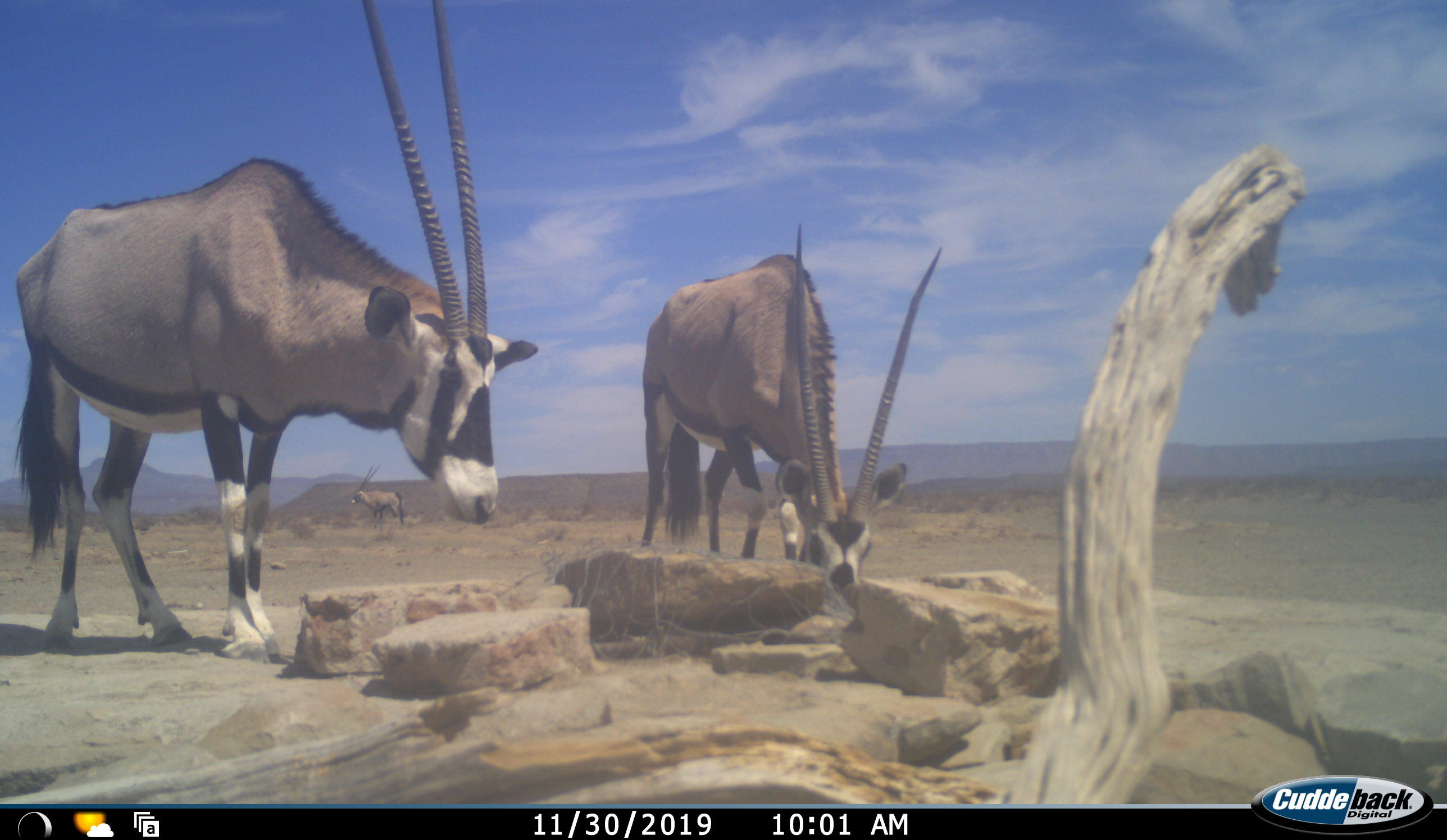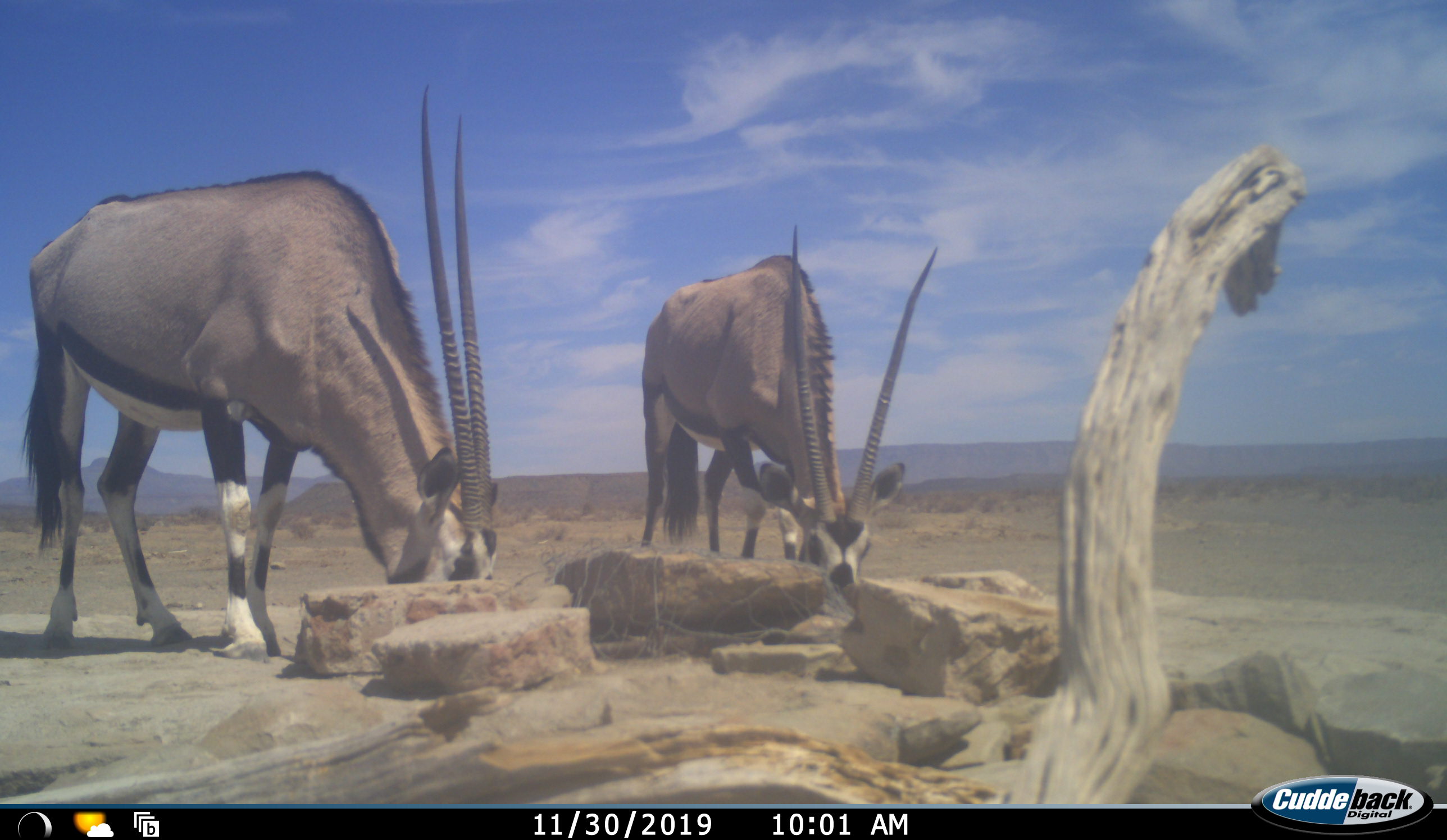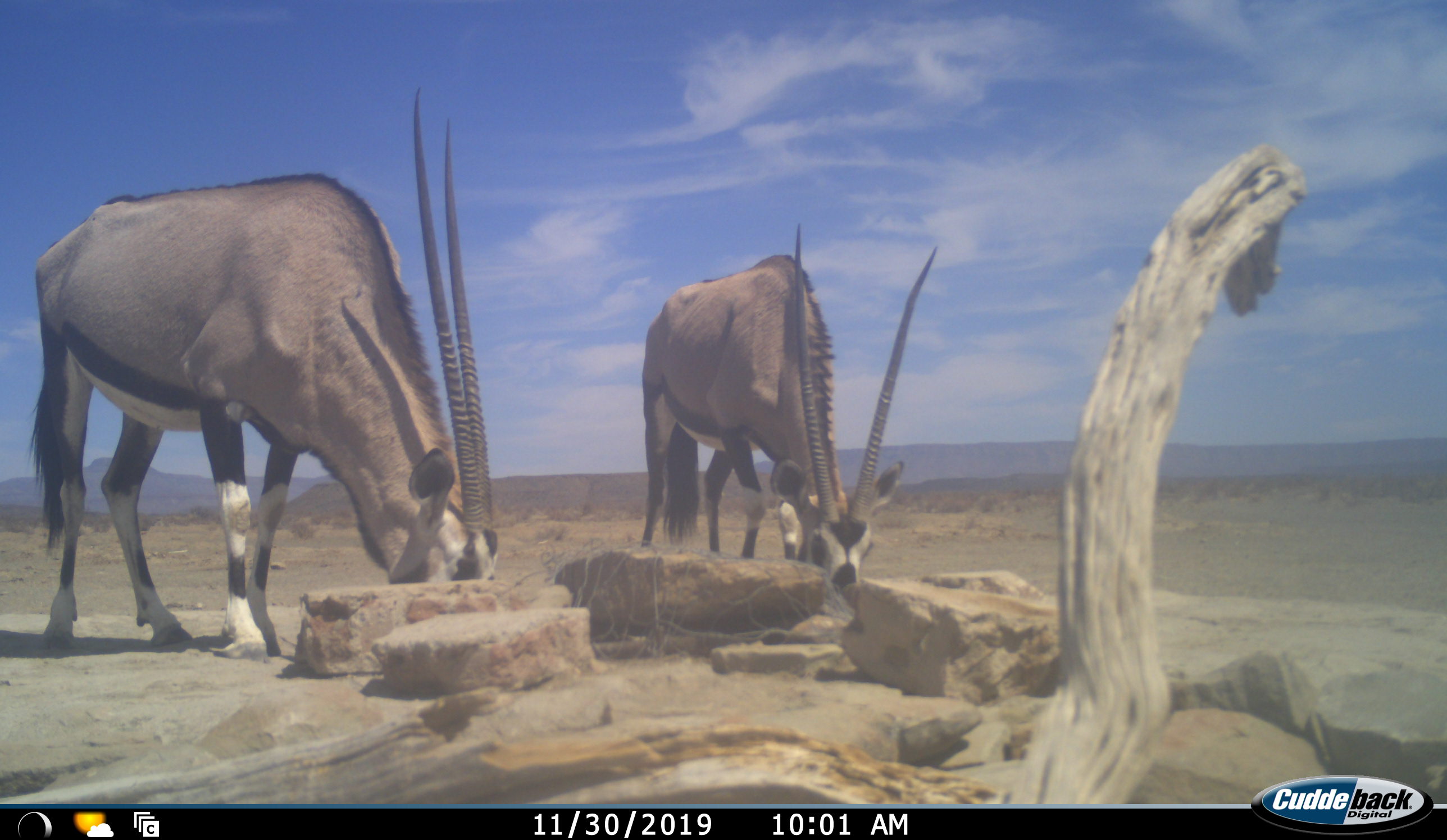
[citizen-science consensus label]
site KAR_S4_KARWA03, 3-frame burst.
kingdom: Animalia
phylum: Chordata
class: Mammalia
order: Artiodactyla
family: Bovidae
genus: Oryx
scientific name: Oryx gazella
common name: gemsbok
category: oryx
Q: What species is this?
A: Oryx (gemsbok) (Oryx gazella).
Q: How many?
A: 3.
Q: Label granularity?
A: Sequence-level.